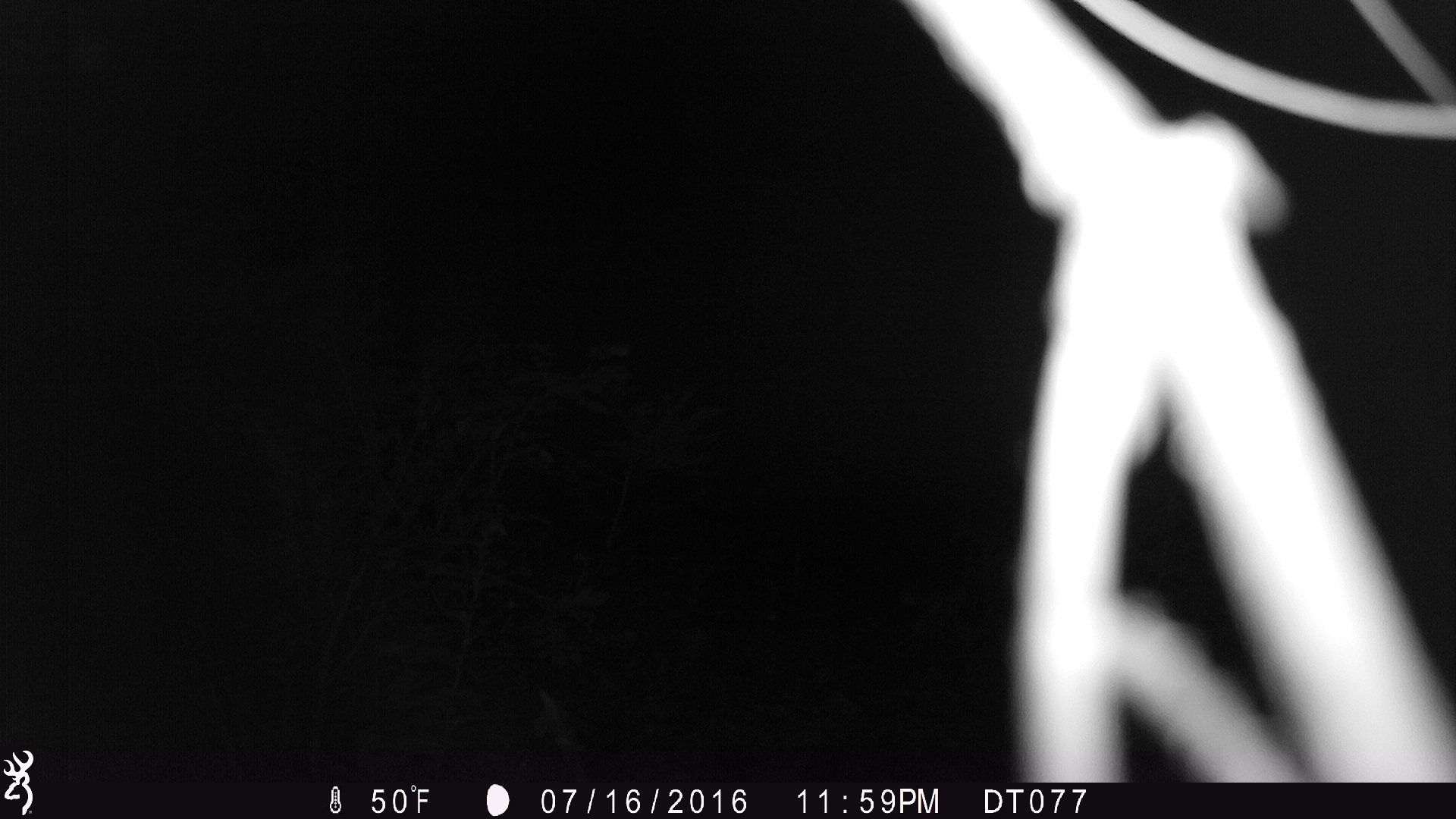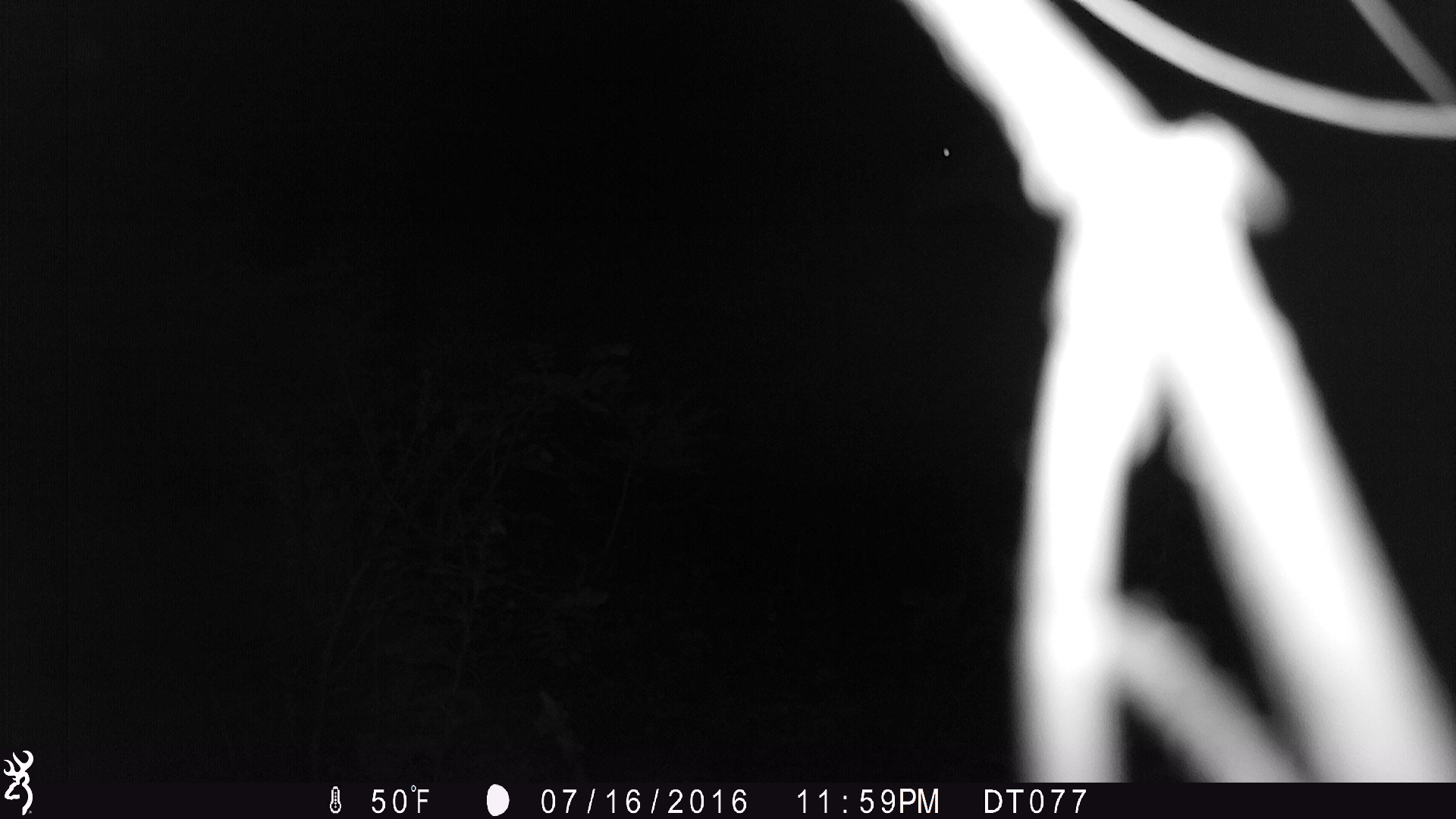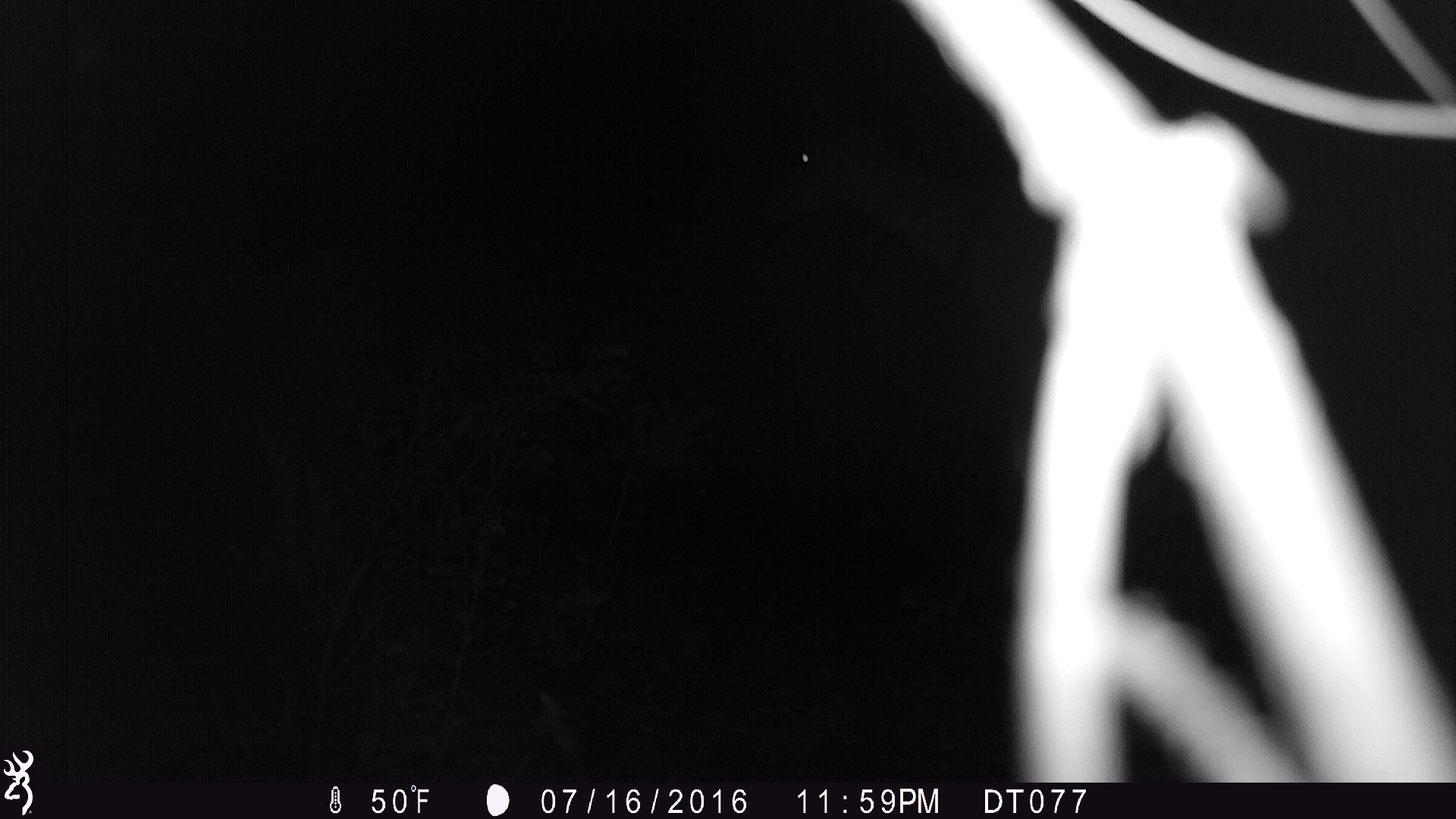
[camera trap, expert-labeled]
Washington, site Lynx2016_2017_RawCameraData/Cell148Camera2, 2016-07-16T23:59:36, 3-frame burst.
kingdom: Animalia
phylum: Chordata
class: Mammalia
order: Artiodactyla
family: Cervidae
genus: Odocoileus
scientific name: Odocoileus hemionus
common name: mule deer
Odocoileus hemionus (mule deer). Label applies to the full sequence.